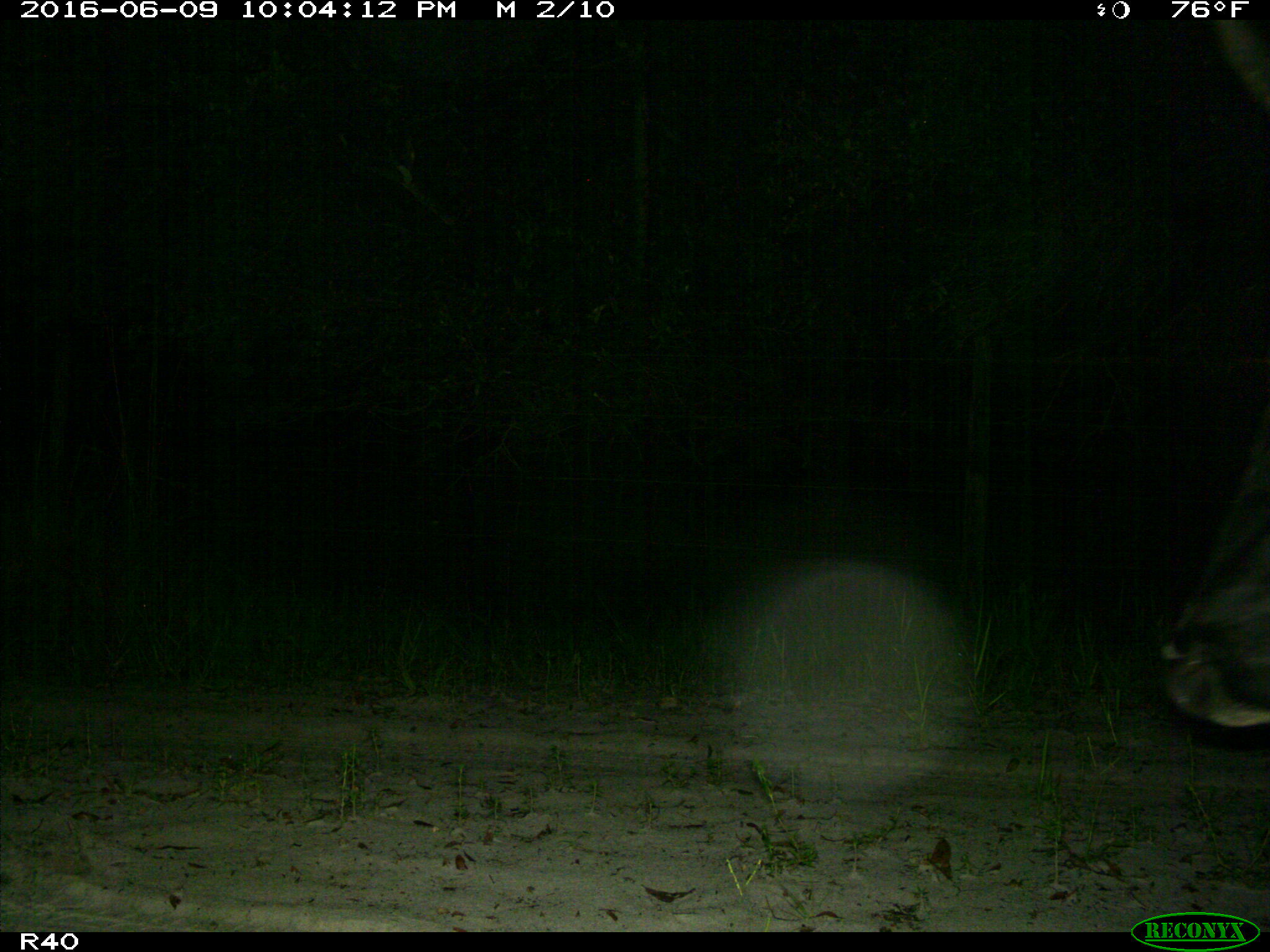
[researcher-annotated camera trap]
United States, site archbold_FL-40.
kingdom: Animalia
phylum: Chordata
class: Mammalia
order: Artiodactyla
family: Bovidae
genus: Bos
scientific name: Bos taurus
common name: domestic cow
Bos taurus (domestic cow).